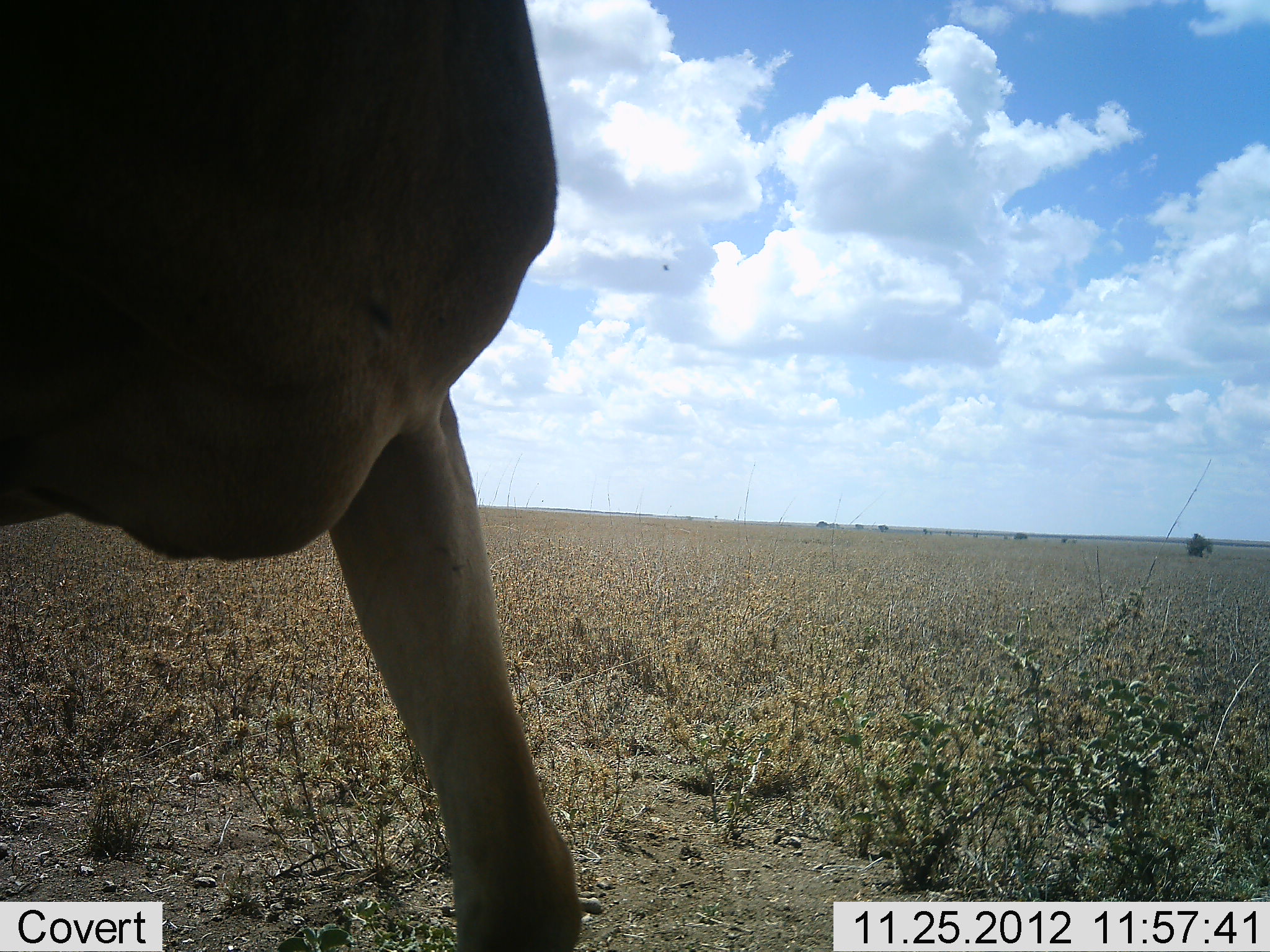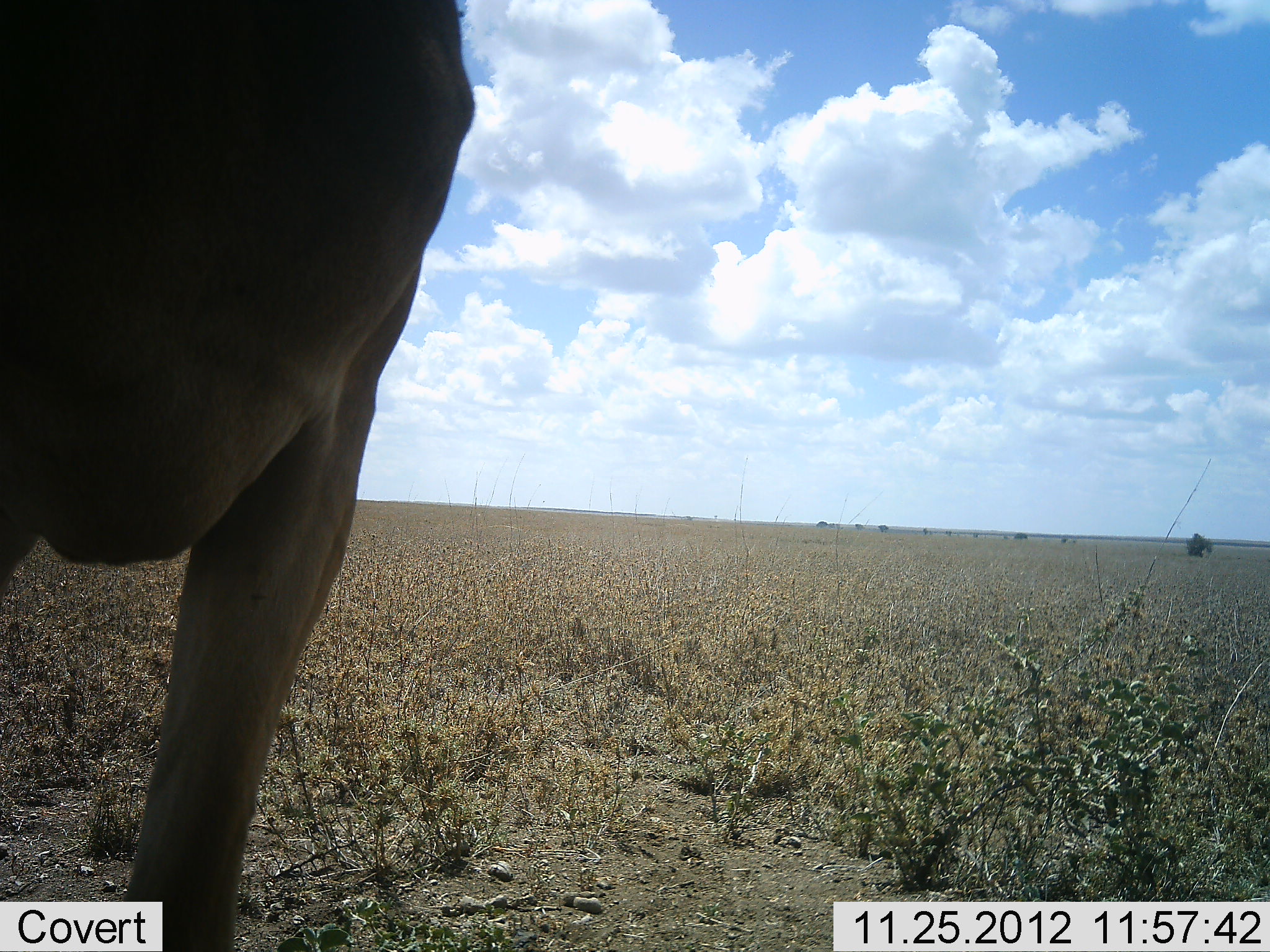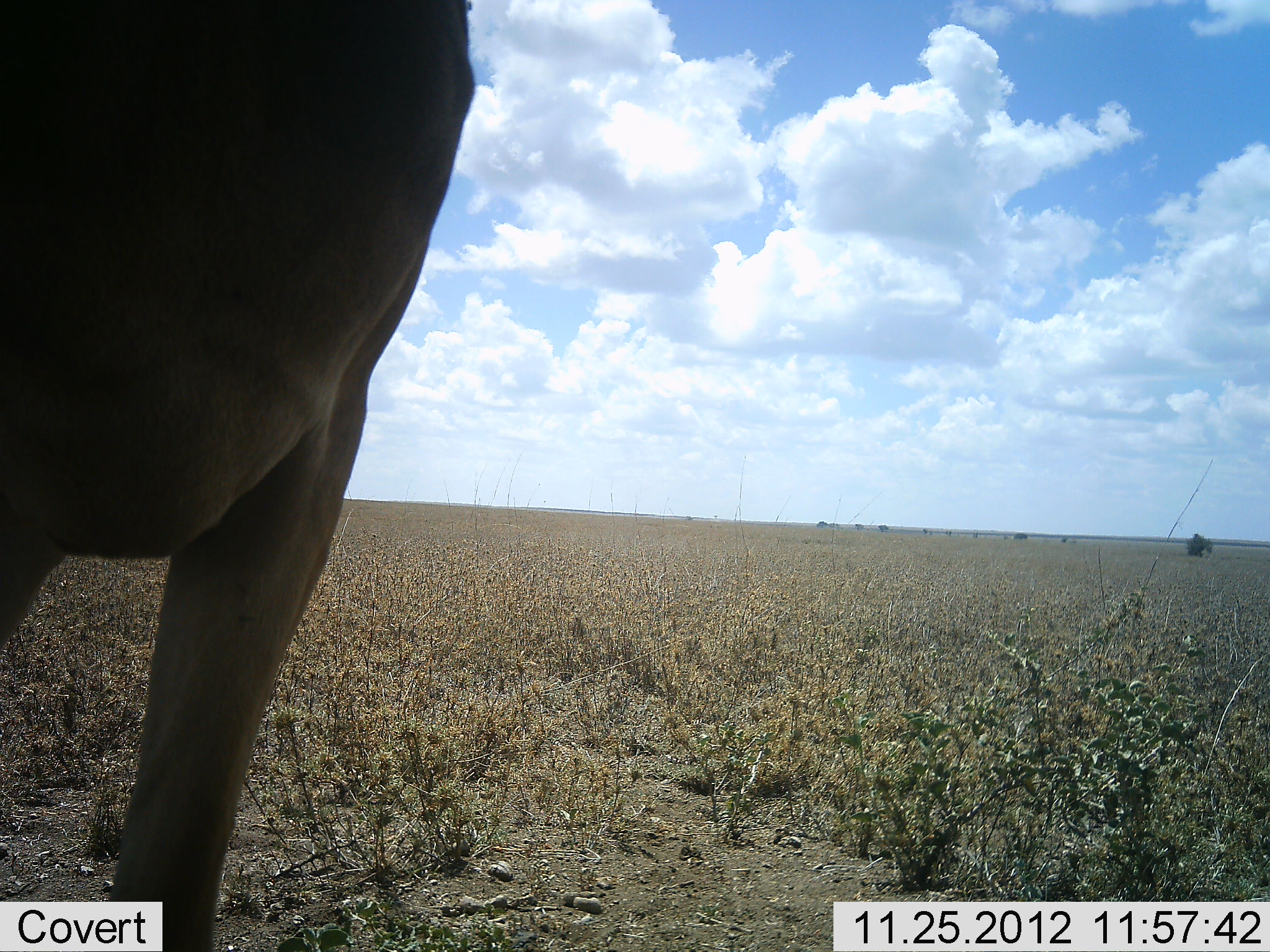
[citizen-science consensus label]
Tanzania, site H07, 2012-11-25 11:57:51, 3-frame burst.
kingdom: Animalia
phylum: Chordata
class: Mammalia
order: Artiodactyla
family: Bovidae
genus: Alcelaphus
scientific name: Alcelaphus buselaphus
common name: hartebeest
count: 1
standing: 80%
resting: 0%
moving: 20%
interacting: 0%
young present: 0%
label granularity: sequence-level